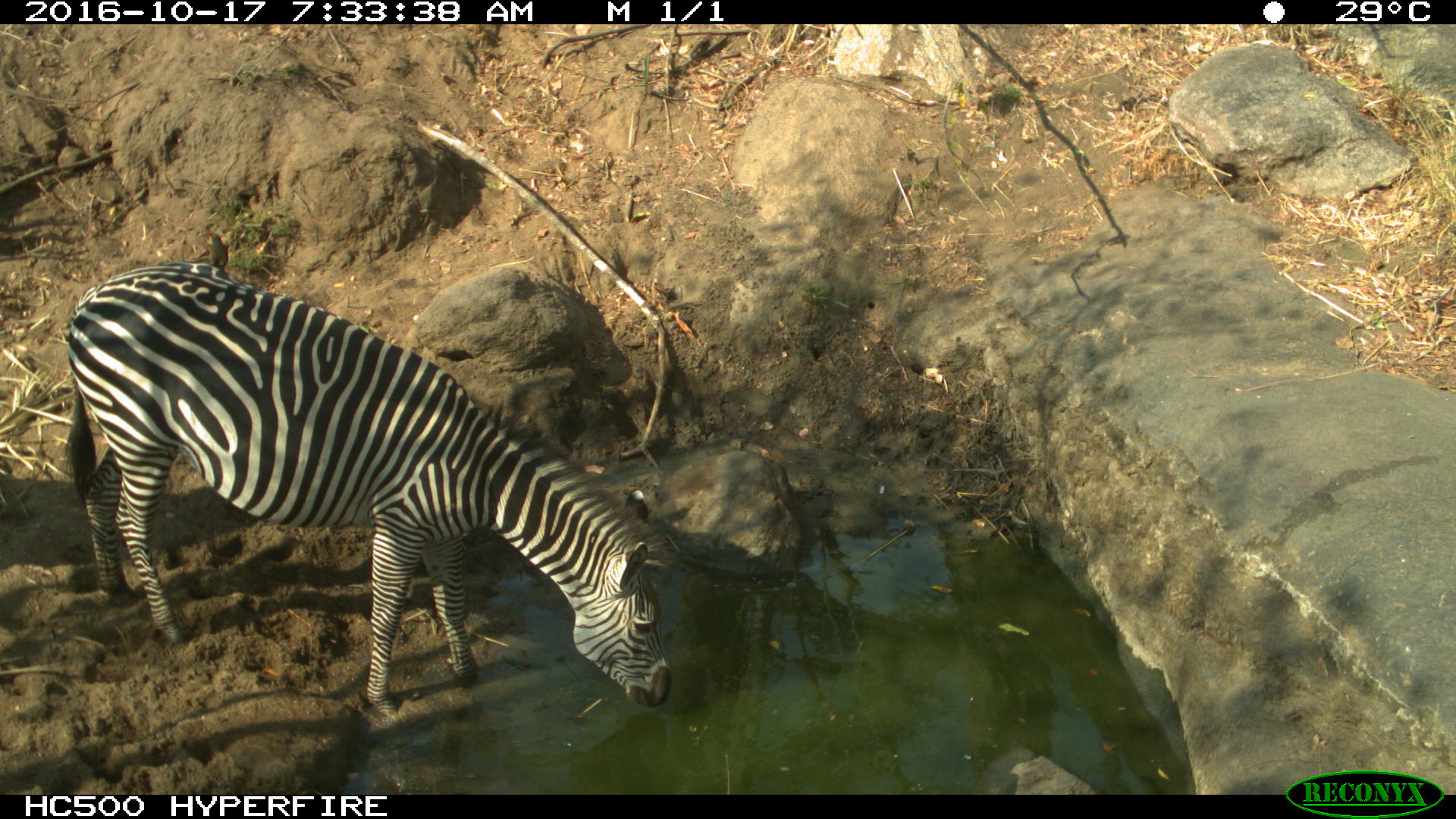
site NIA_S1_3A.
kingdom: Animalia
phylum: Chordata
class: Mammalia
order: Perissodactyla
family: Equidae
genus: Equus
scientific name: Equus quagga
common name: plains zebra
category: zebraplains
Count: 1.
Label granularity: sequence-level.